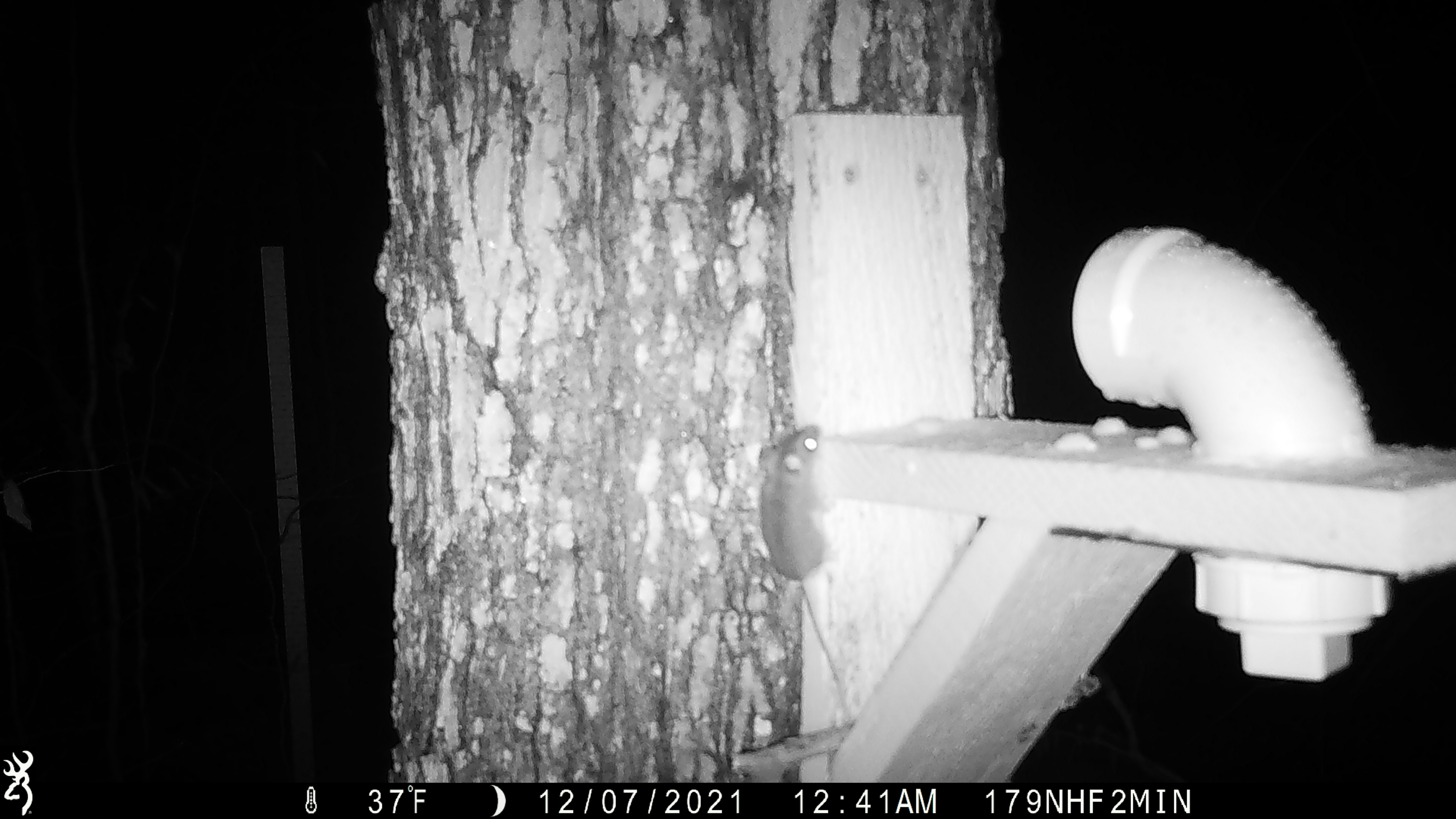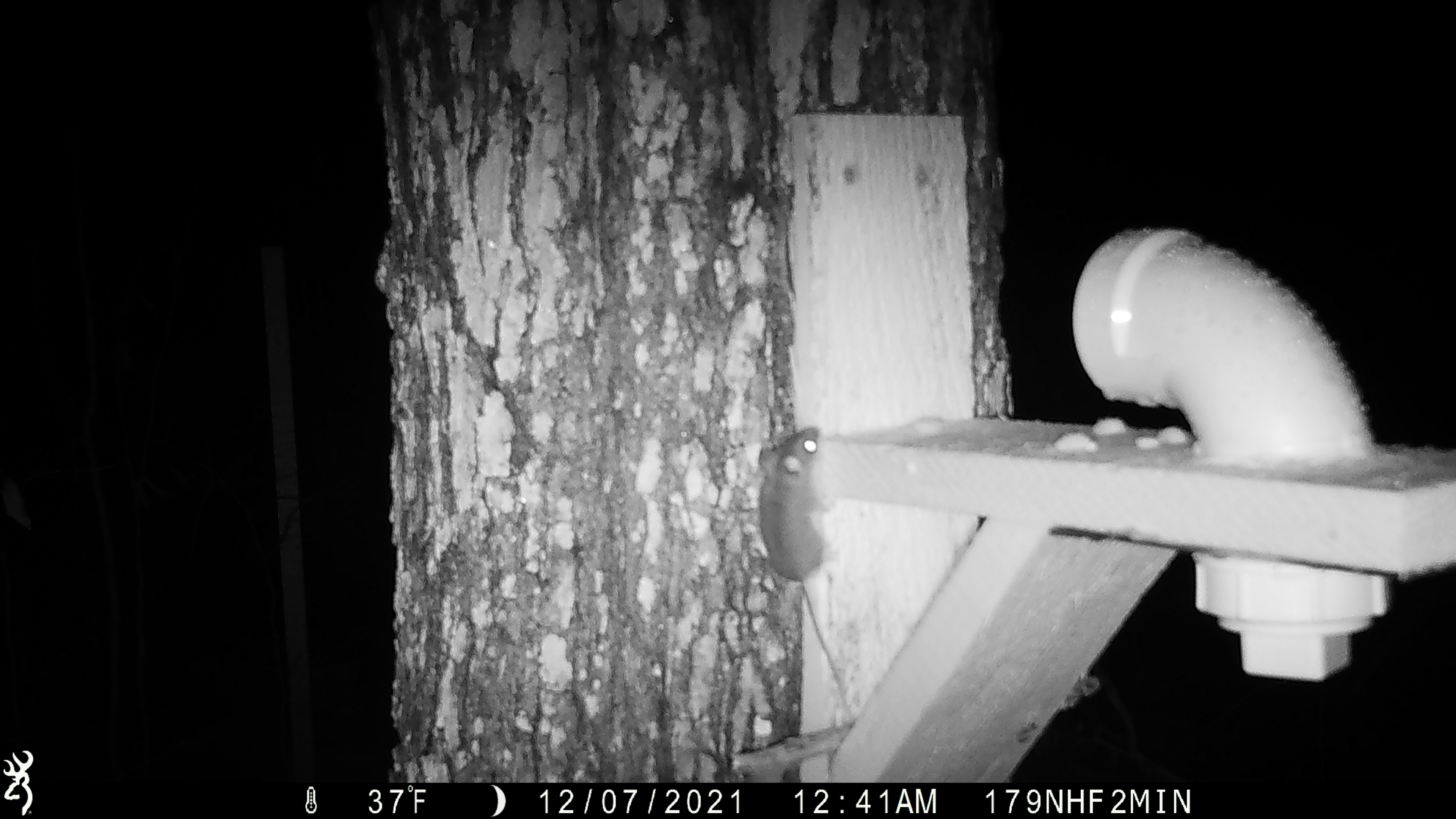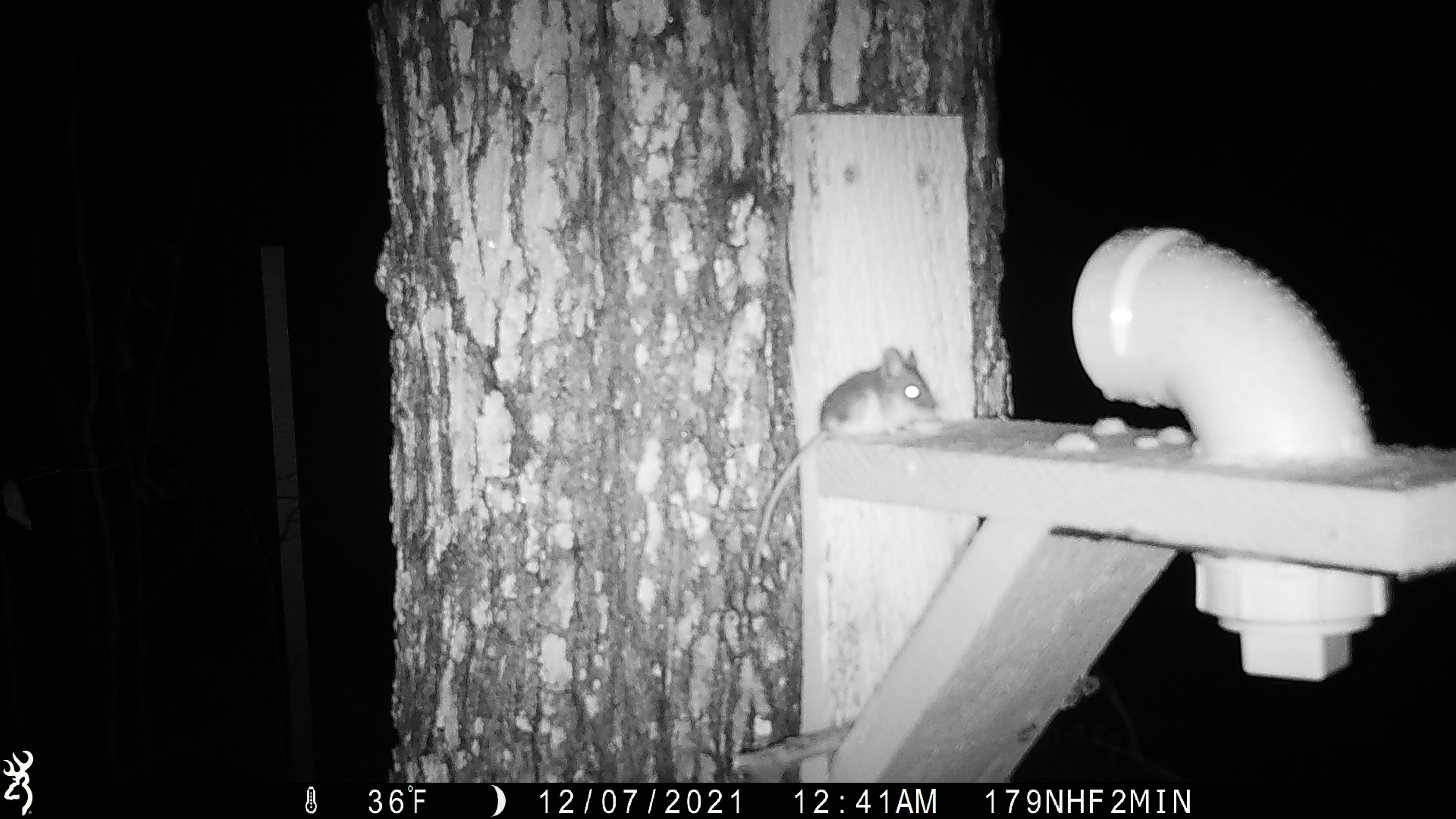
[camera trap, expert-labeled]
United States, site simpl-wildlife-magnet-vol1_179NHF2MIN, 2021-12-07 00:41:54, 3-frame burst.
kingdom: Animalia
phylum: Chordata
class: Mammalia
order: Rodentia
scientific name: Rodentia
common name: mouse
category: mouse sp.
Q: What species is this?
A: Mouse sp. (mouse) (Rodentia).